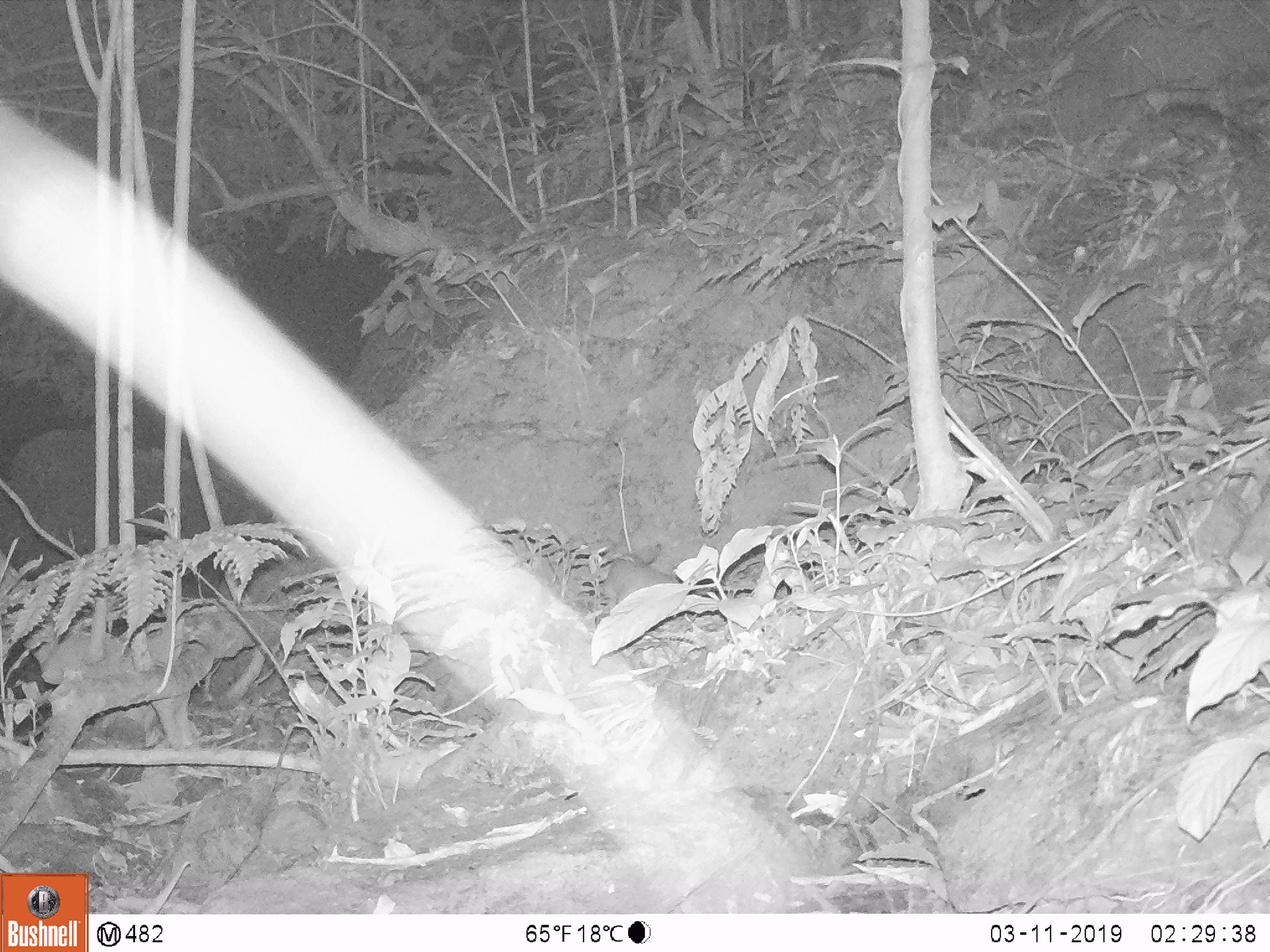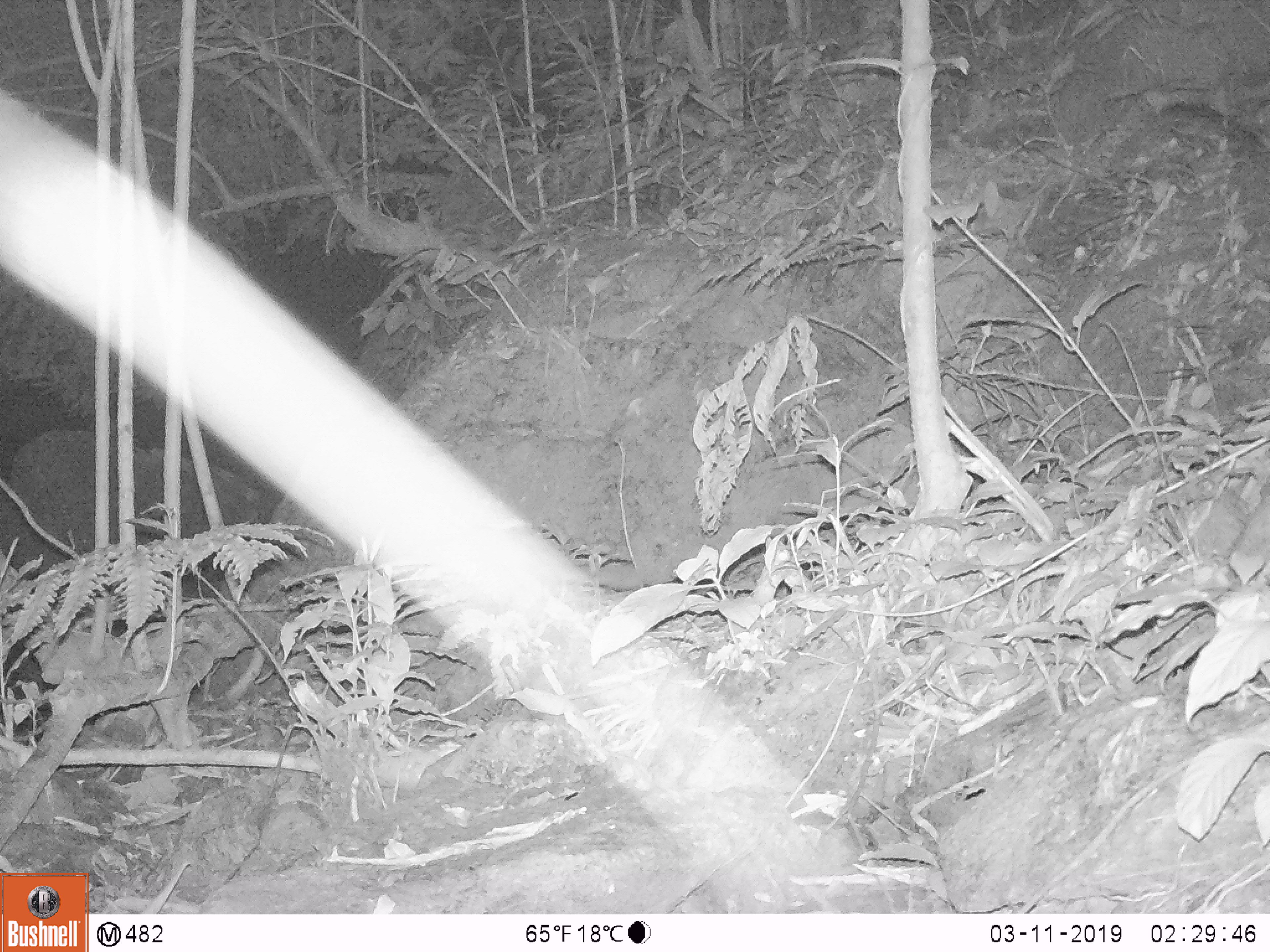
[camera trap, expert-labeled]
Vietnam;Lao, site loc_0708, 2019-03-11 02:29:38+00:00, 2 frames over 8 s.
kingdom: Animalia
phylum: Chordata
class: Mammalia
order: Rodentia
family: Muridae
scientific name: Muridae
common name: old-world mice and rats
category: unidentified murid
Unidentified murid (old-world mice and rats) (Muridae). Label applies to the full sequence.